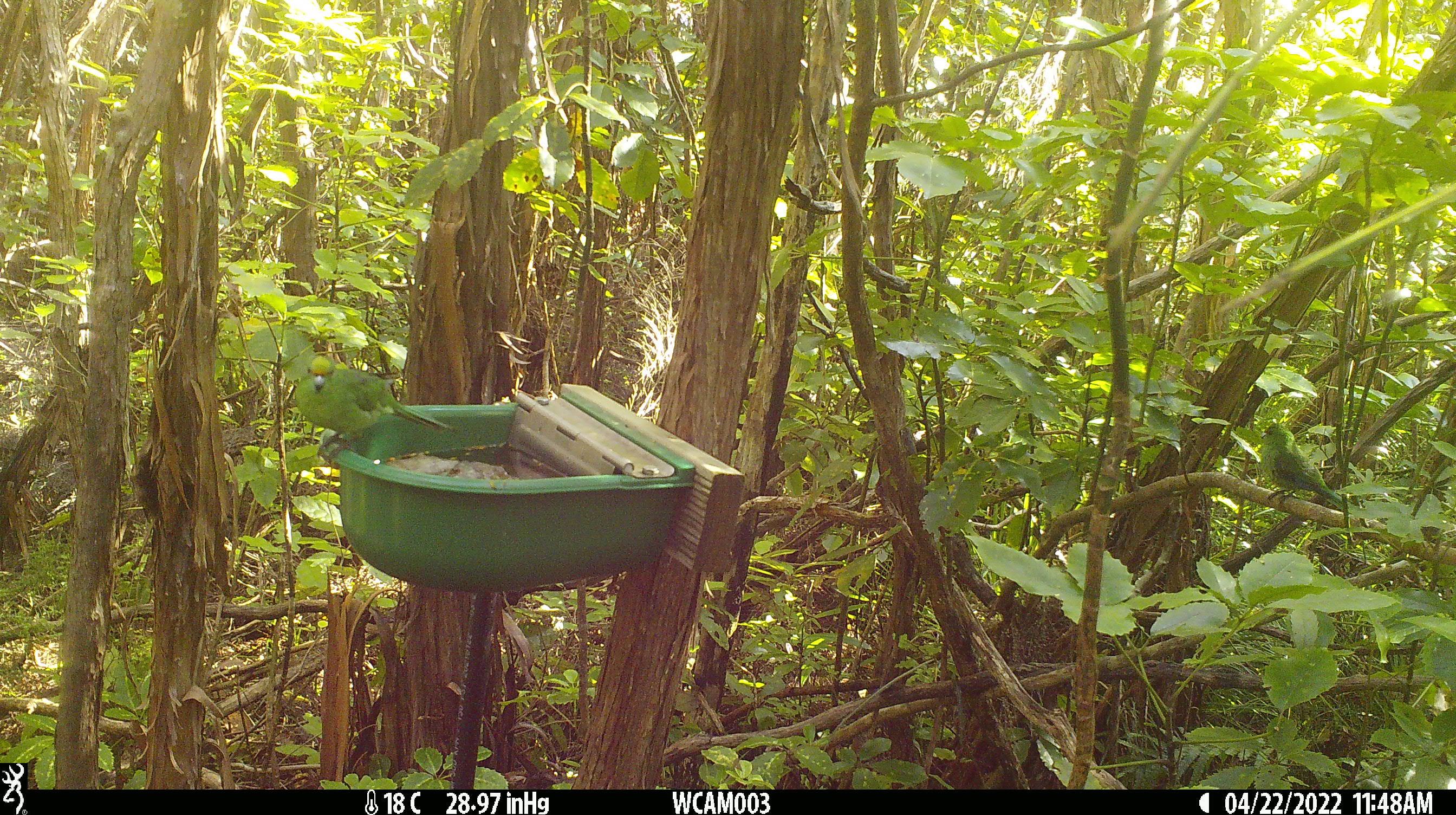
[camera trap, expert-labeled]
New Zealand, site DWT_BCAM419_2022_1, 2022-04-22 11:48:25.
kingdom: Animalia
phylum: Chordata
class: Aves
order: Psittaciformes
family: Psittaculidae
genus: Cyanoramphus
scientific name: Cyanoramphus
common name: parakeet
Parakeet (Cyanoramphus).